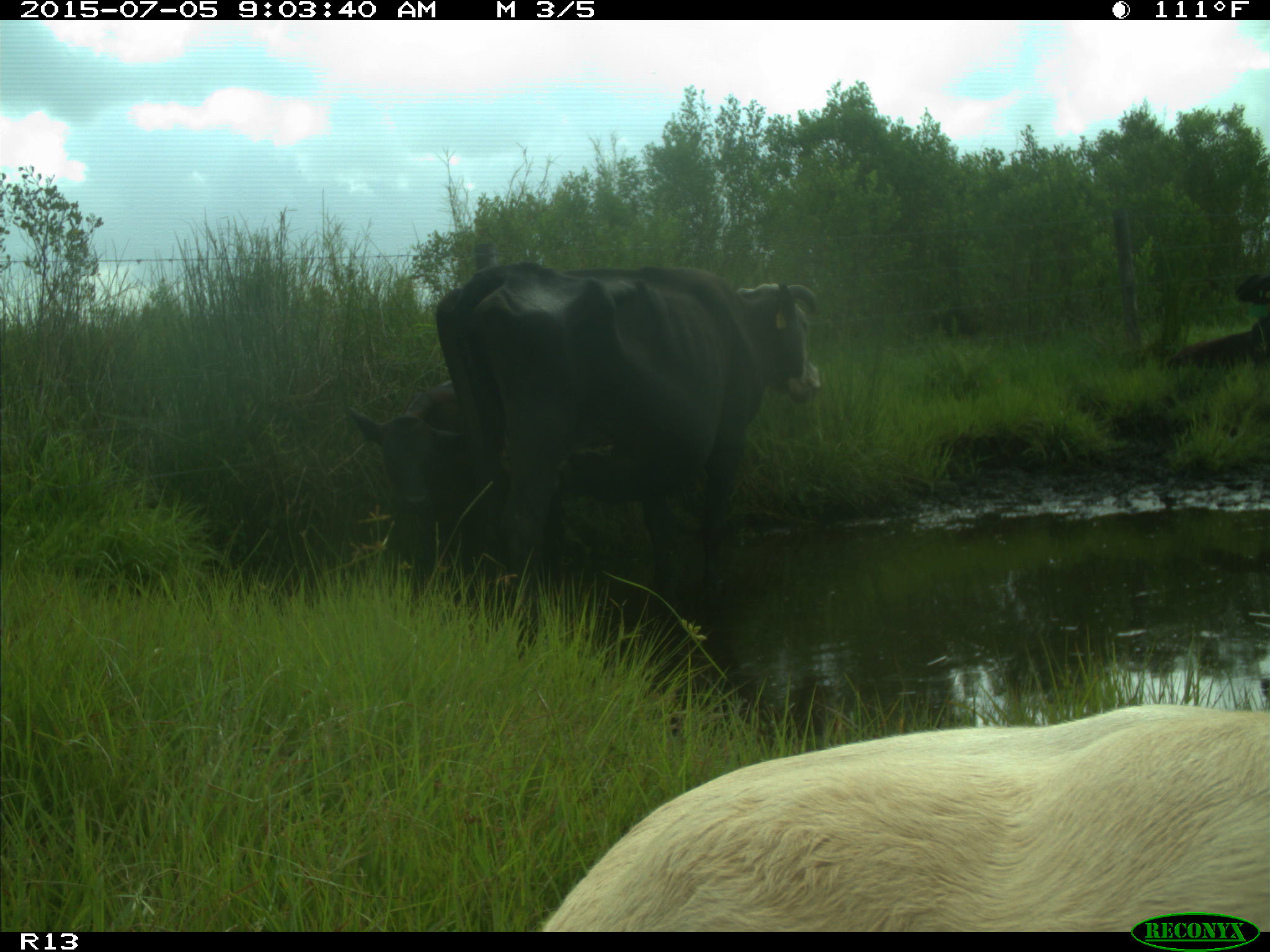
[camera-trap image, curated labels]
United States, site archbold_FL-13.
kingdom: Animalia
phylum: Chordata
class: Mammalia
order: Artiodactyla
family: Bovidae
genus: Bos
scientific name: Bos taurus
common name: domestic cow